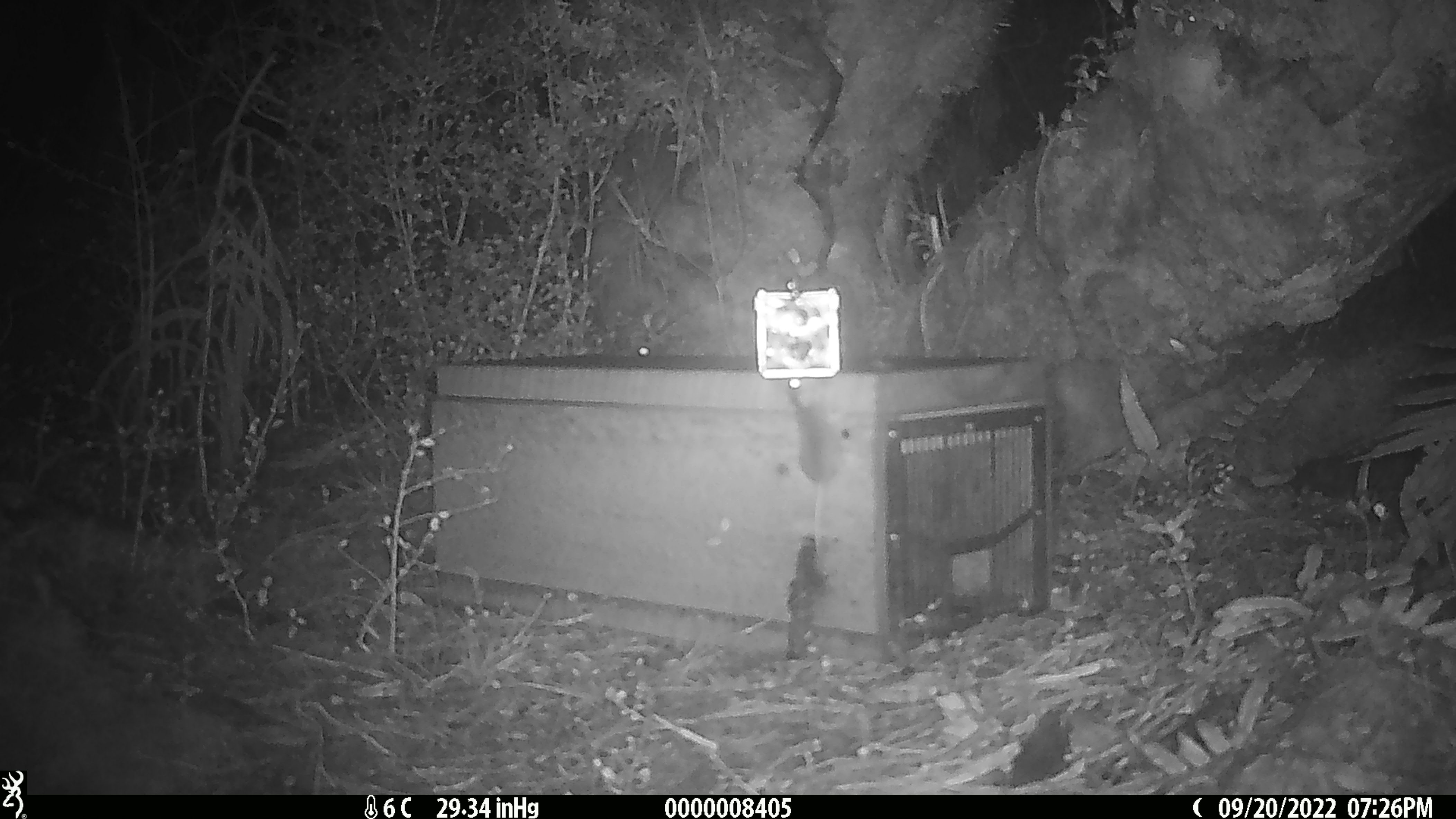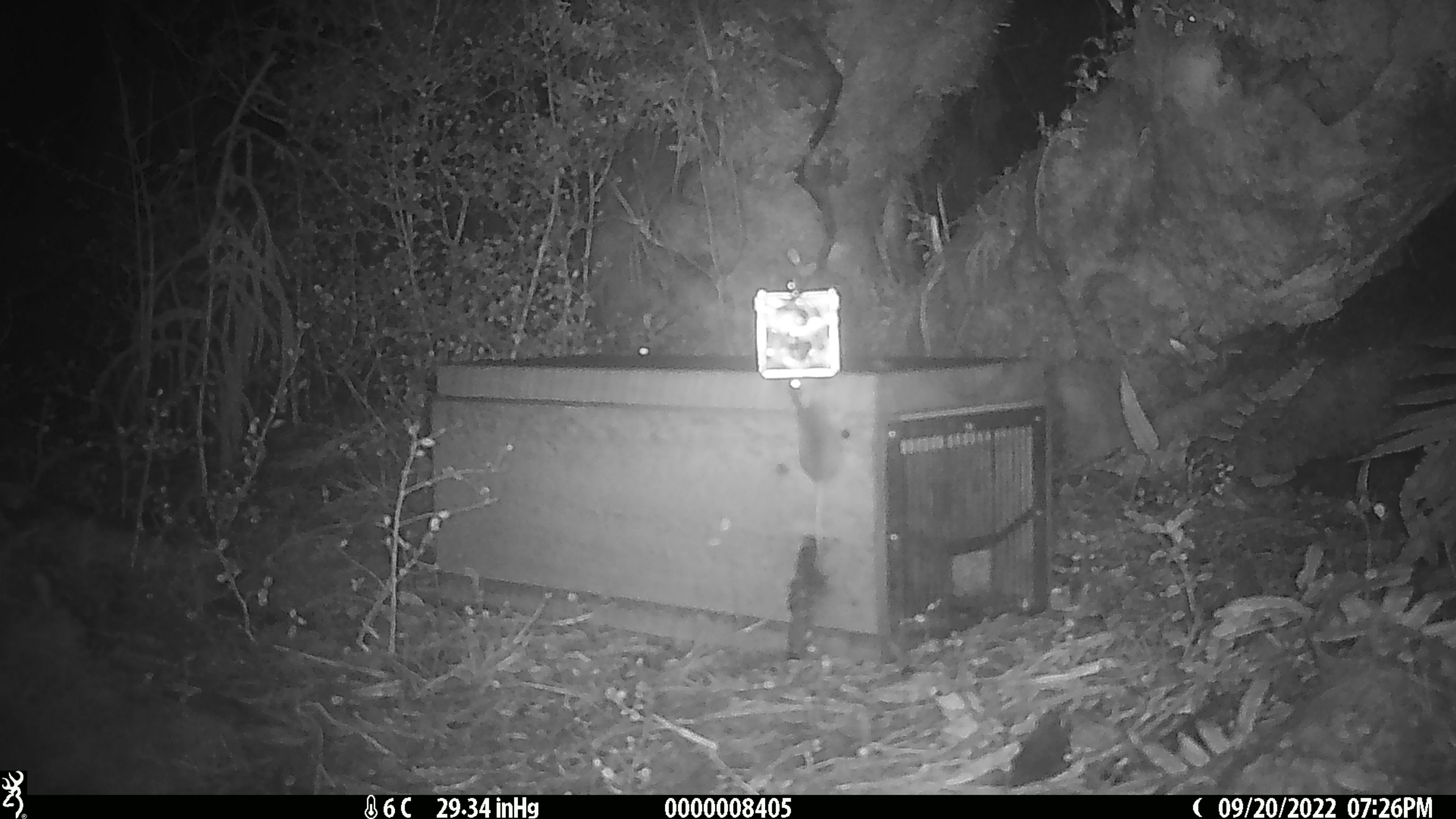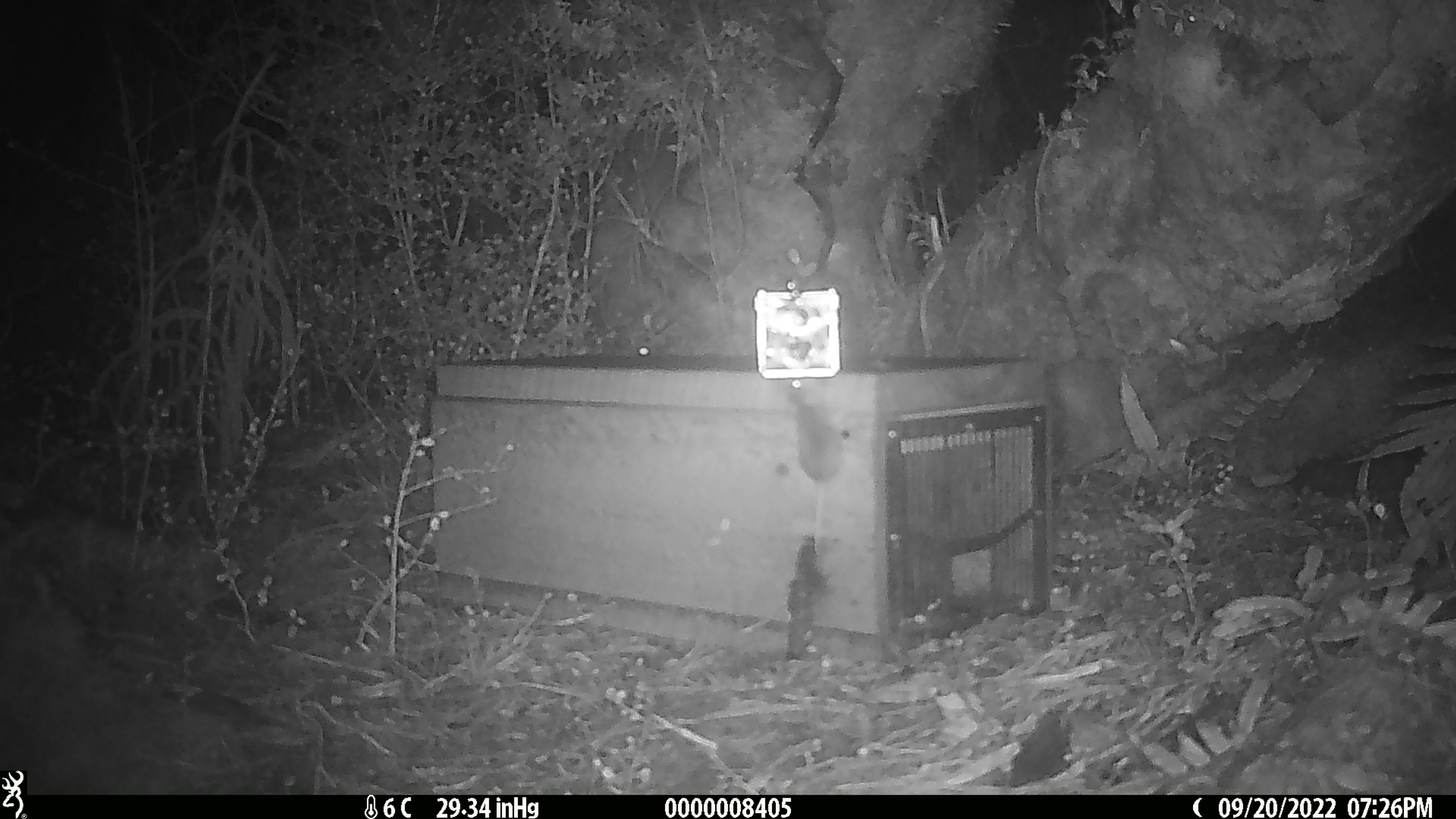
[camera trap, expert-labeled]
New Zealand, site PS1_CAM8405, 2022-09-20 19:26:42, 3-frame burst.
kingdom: Animalia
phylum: Chordata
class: Mammalia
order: Rodentia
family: Muridae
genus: Mus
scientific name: Mus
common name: mouse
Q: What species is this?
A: Mouse (Mus).